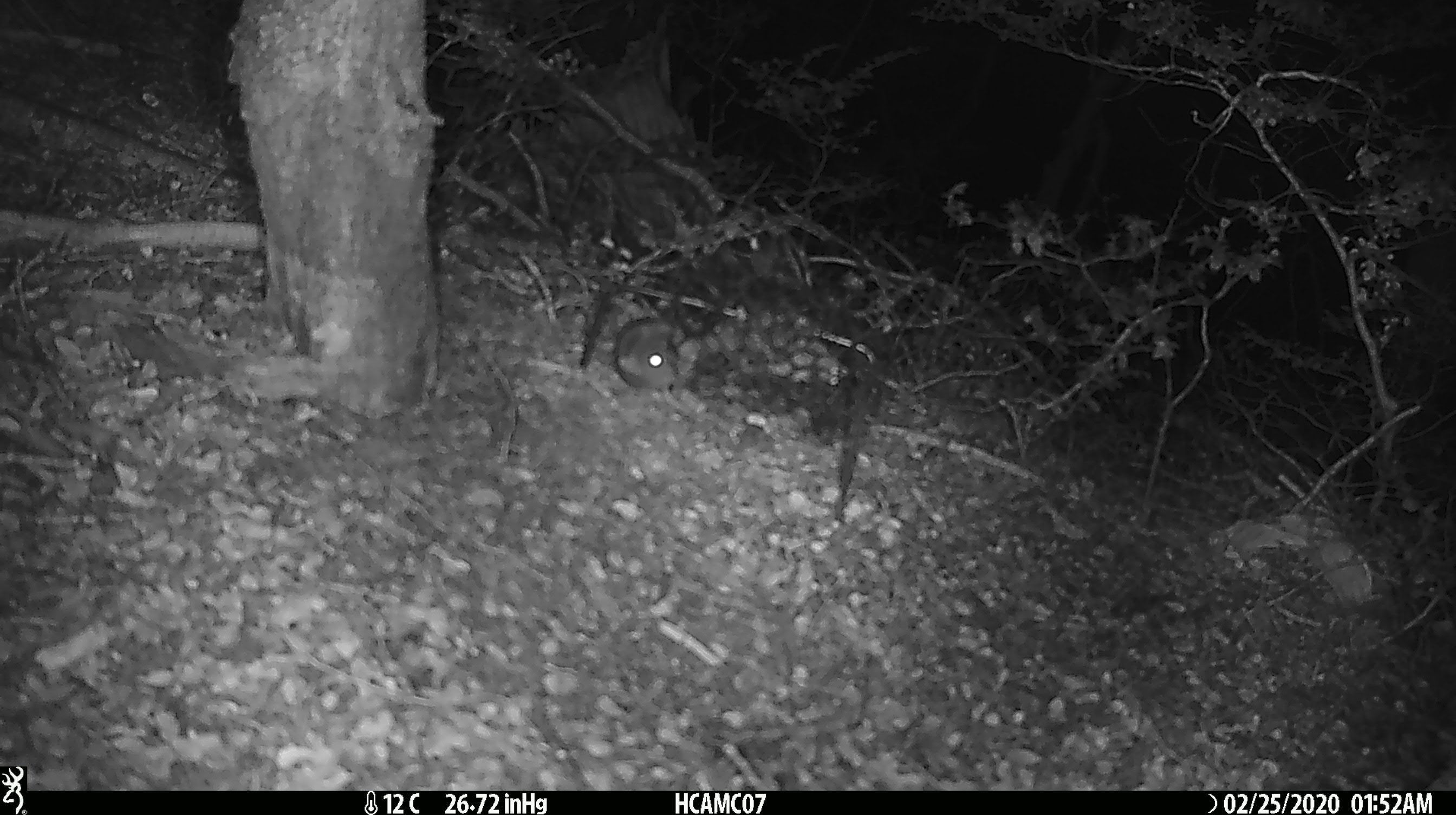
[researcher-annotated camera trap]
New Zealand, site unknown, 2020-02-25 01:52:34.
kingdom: Animalia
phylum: Chordata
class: Mammalia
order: Rodentia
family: Muridae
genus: Mus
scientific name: Mus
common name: mouse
Mouse (Mus).